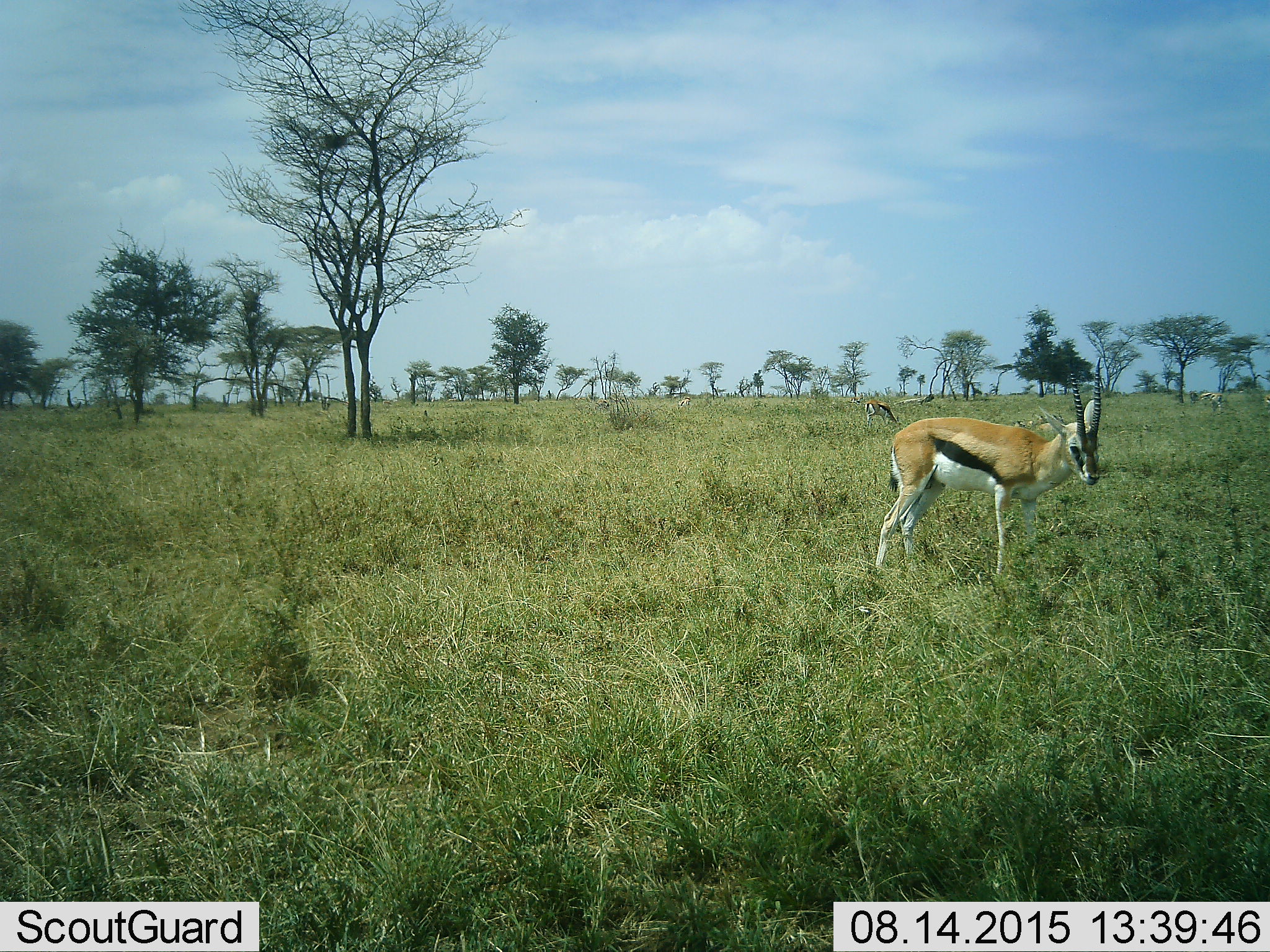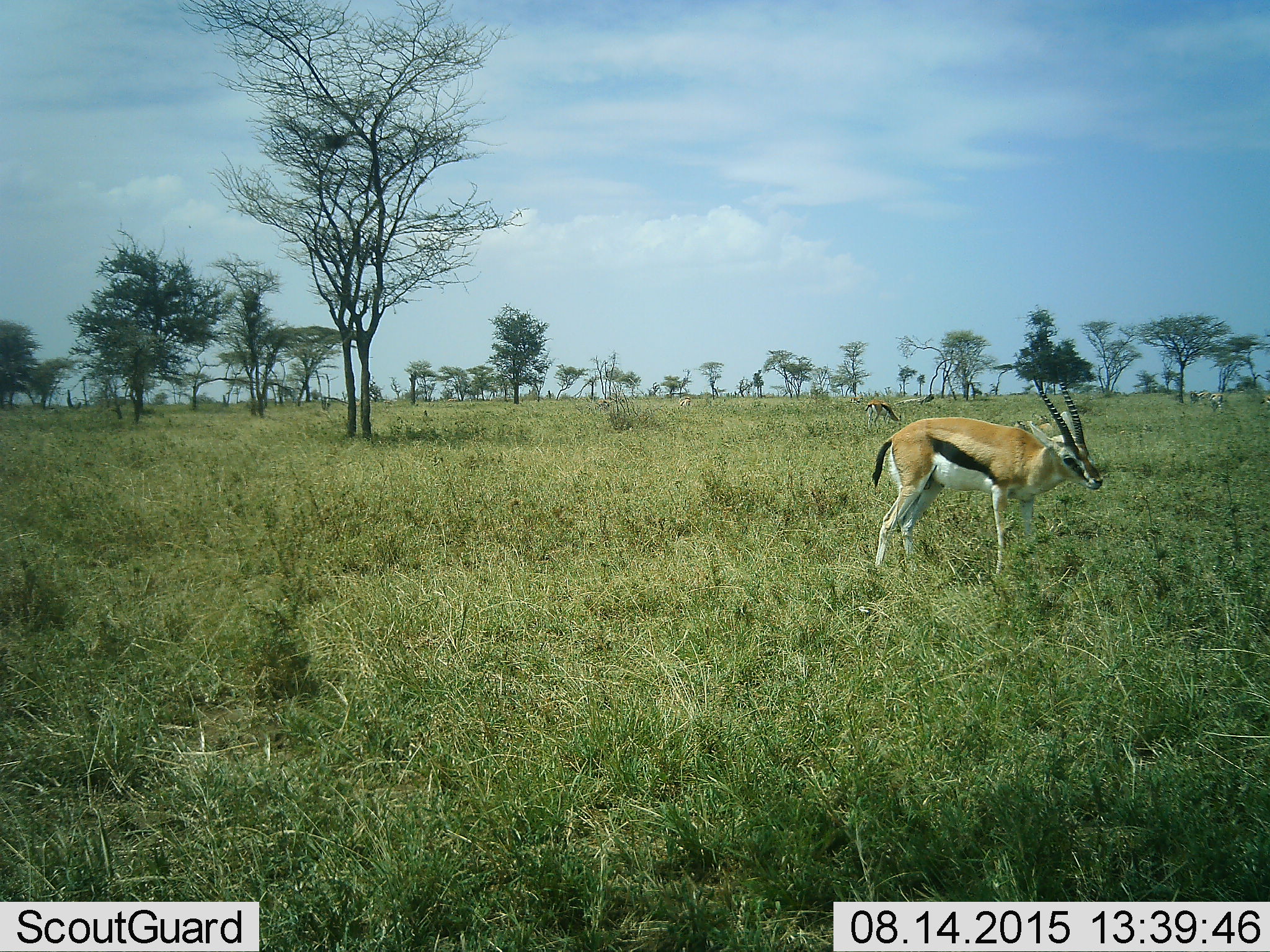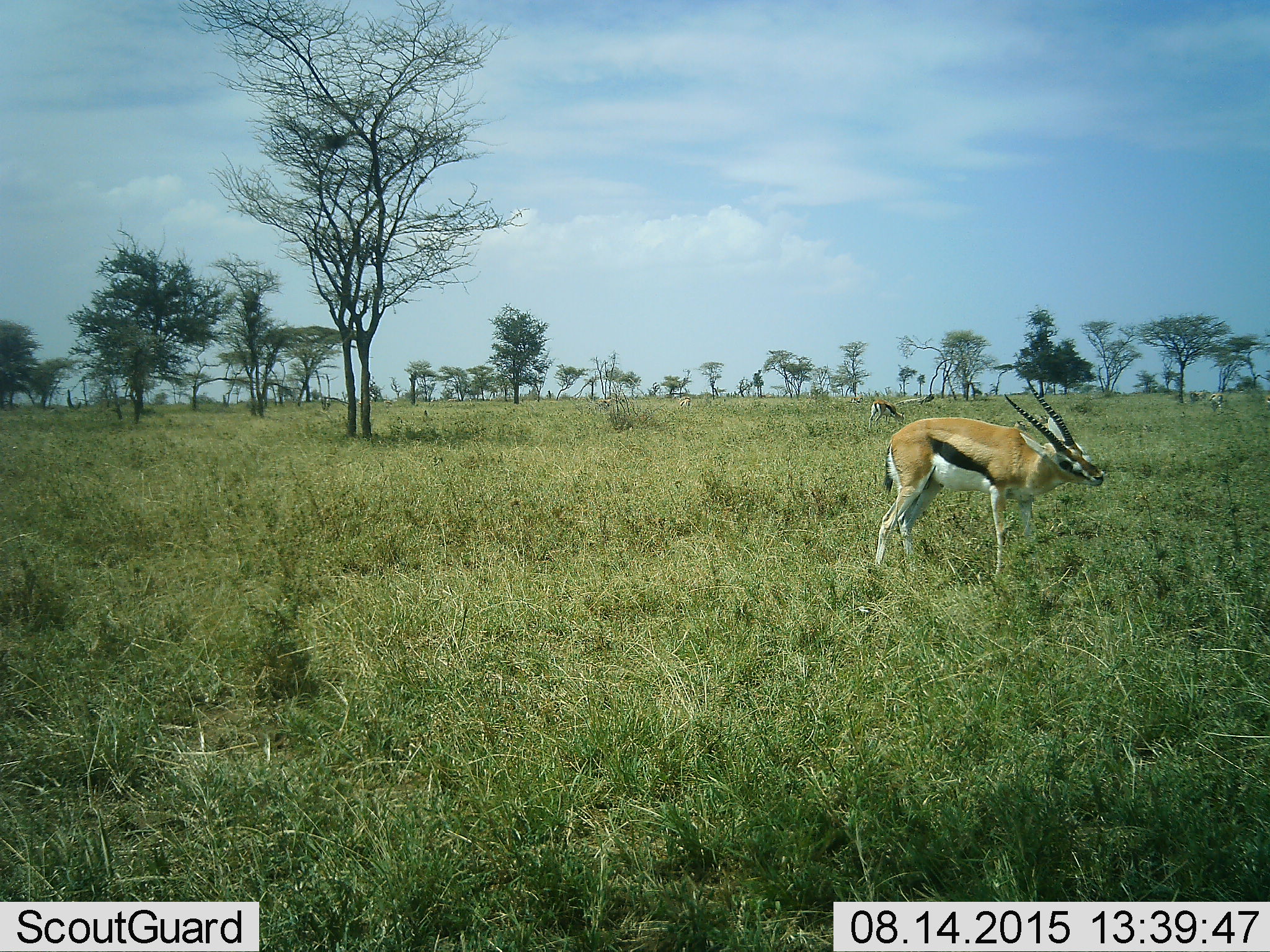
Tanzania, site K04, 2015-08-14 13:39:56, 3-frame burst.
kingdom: Animalia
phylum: Chordata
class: Mammalia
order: Artiodactyla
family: Bovidae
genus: Eudorcas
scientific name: Eudorcas thomsonii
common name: thomson's gazelle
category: gazellethomsons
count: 4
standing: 80%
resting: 50%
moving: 30%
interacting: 0%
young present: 0%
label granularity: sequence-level